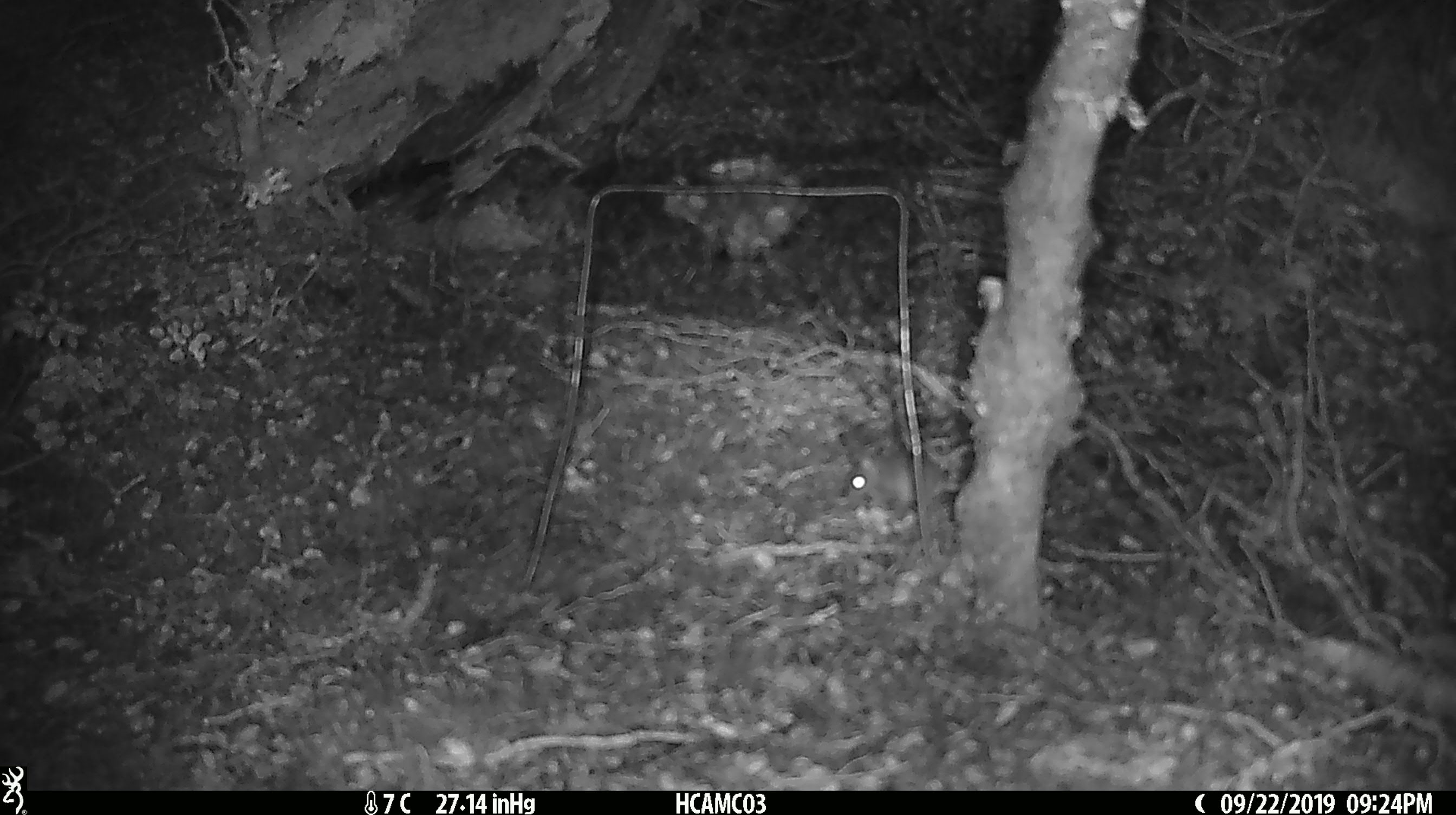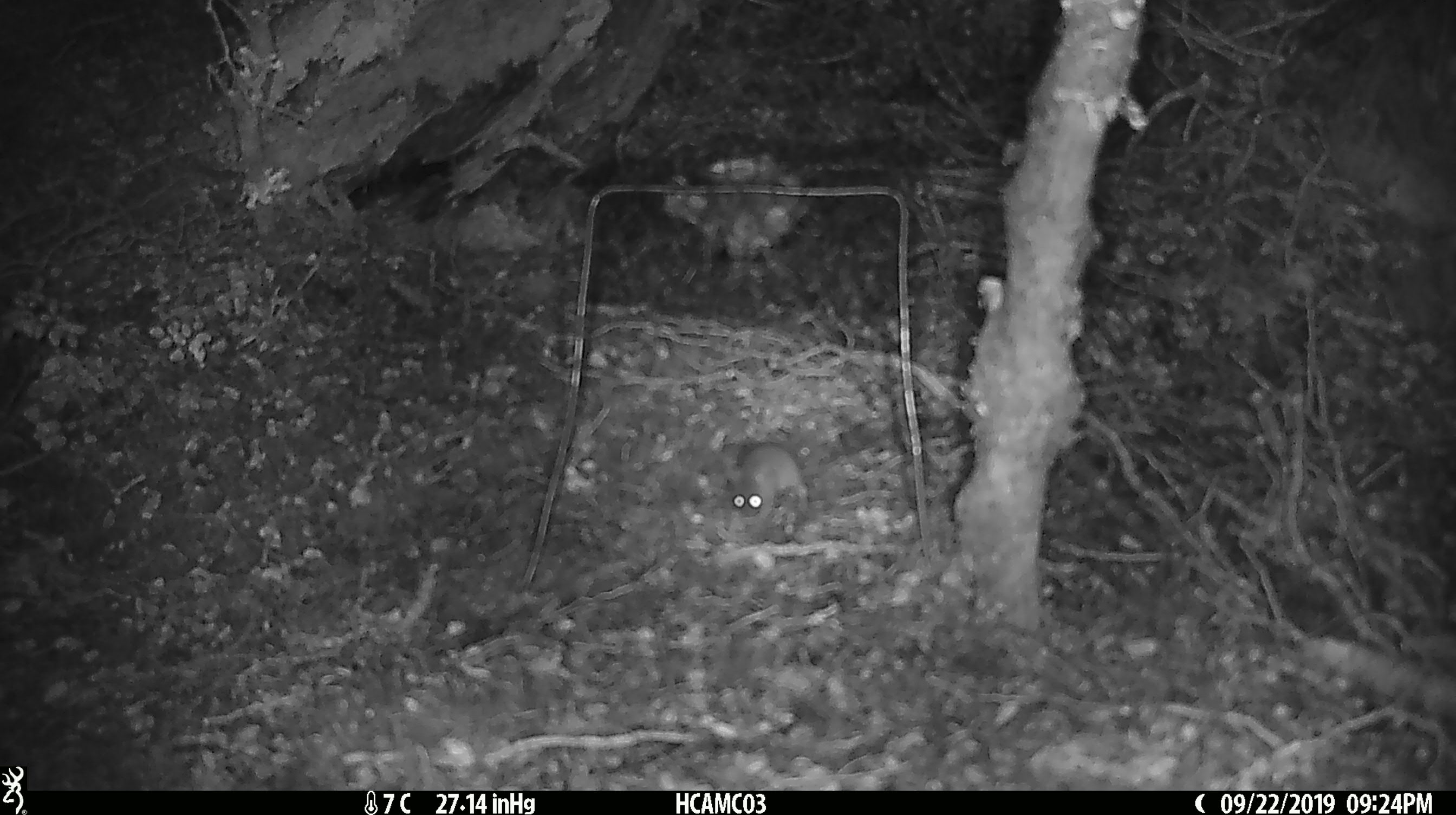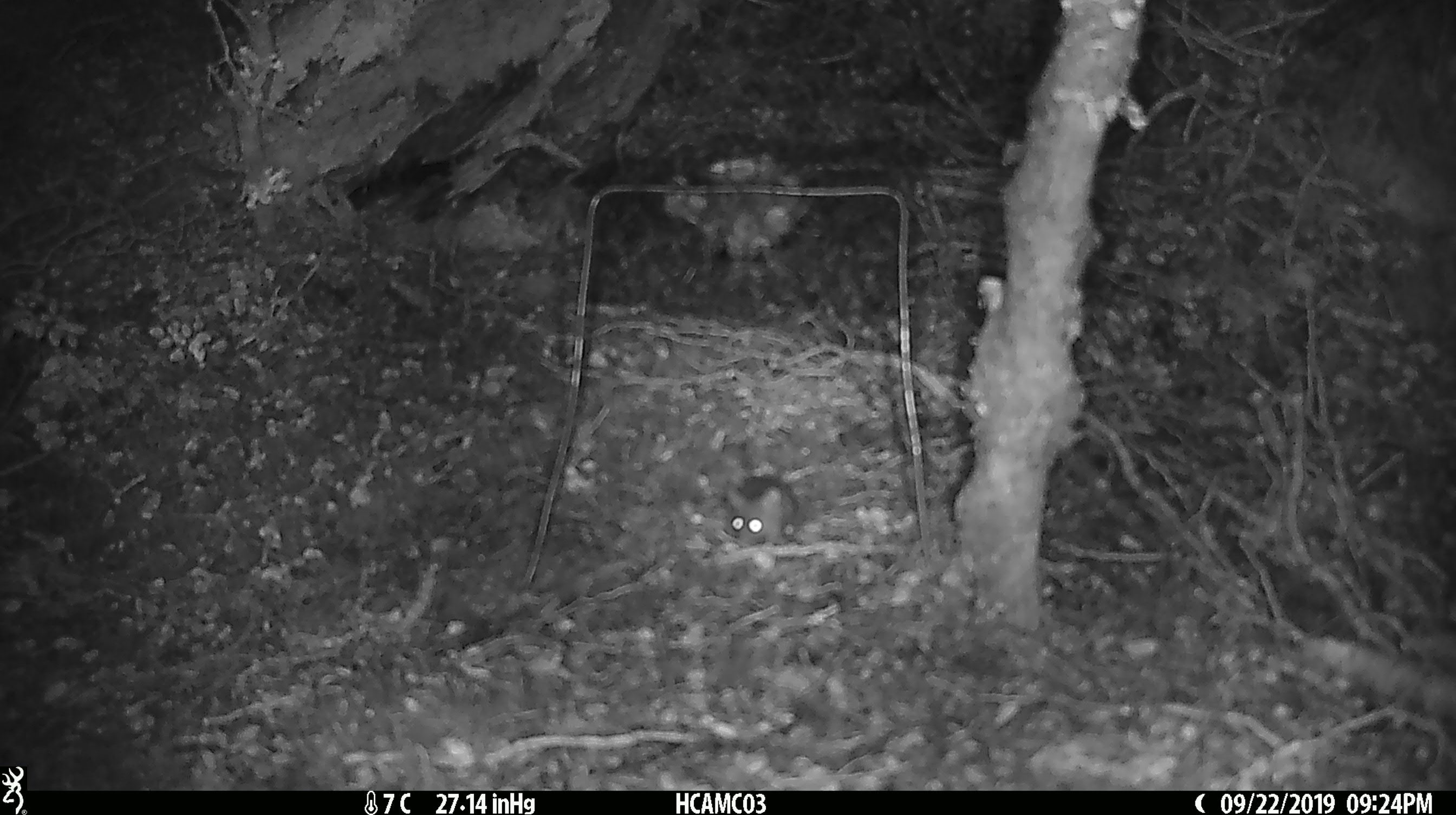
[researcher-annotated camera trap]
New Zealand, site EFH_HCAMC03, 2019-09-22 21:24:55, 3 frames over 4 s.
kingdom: Animalia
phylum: Chordata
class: Mammalia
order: Rodentia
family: Muridae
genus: Mus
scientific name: Mus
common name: mouse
Mouse (Mus).